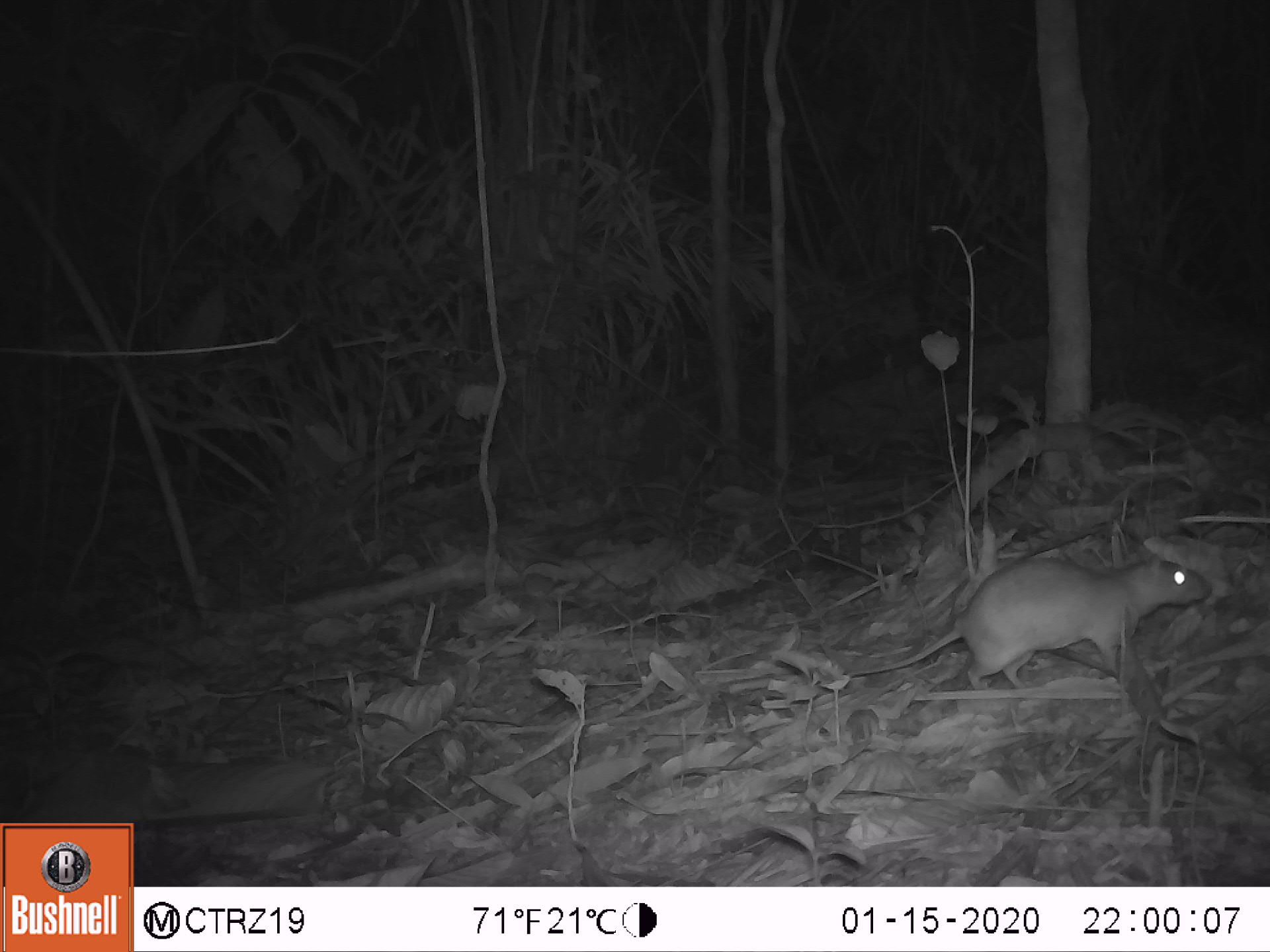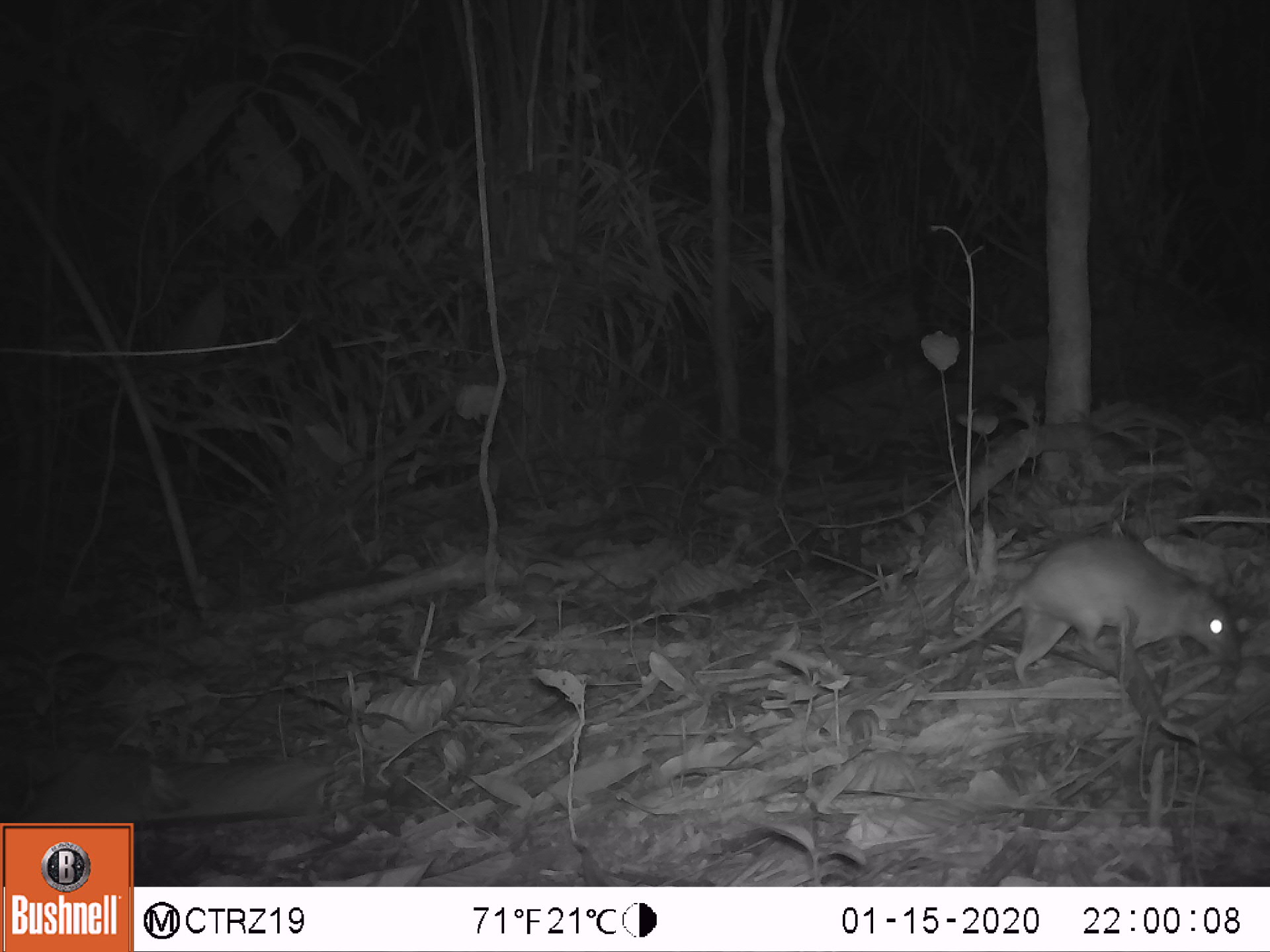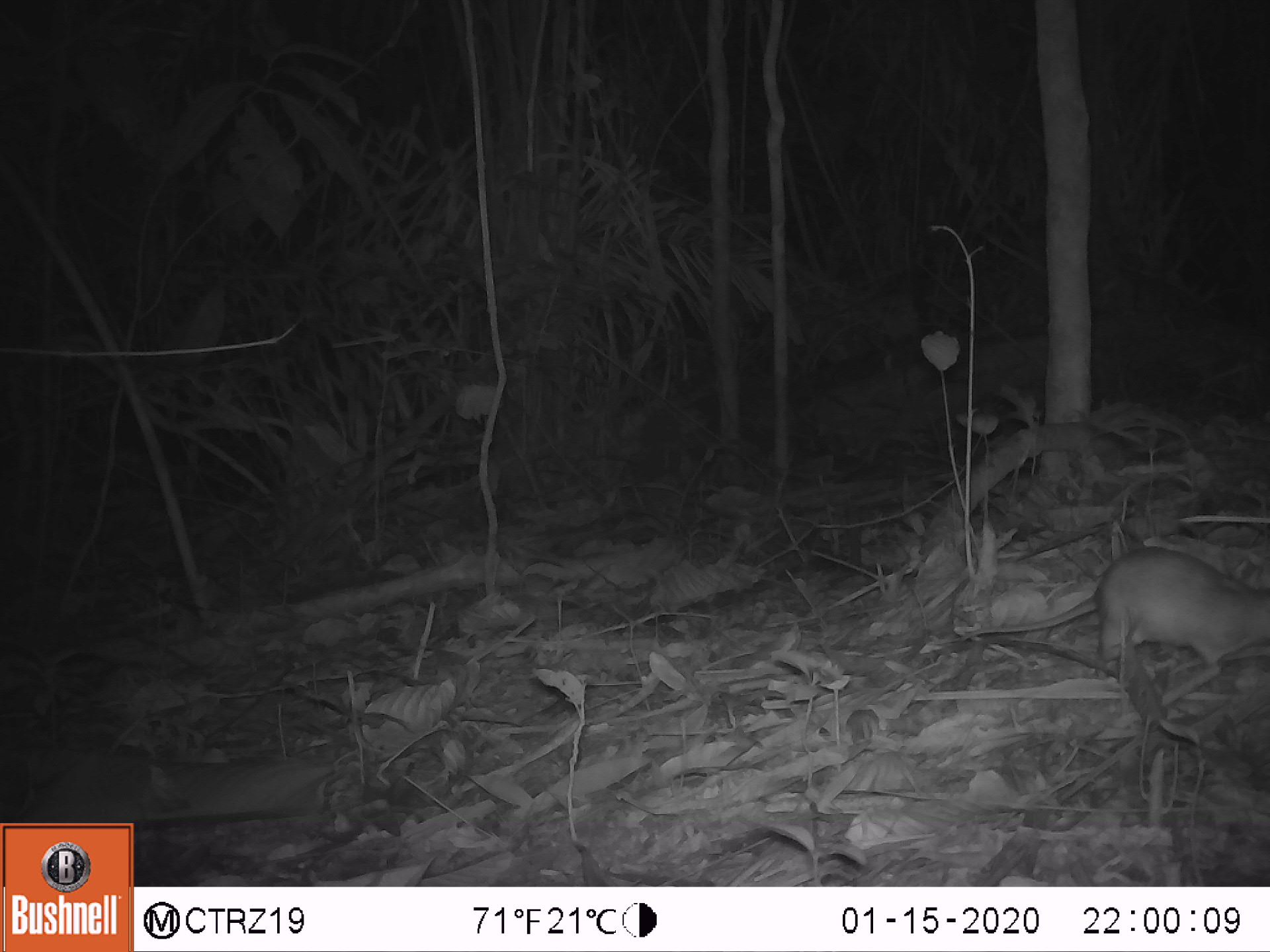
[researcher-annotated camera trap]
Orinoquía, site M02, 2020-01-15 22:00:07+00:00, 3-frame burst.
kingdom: Animalia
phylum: Chordata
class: Mammalia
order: Rodentia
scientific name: Rodentia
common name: rodent